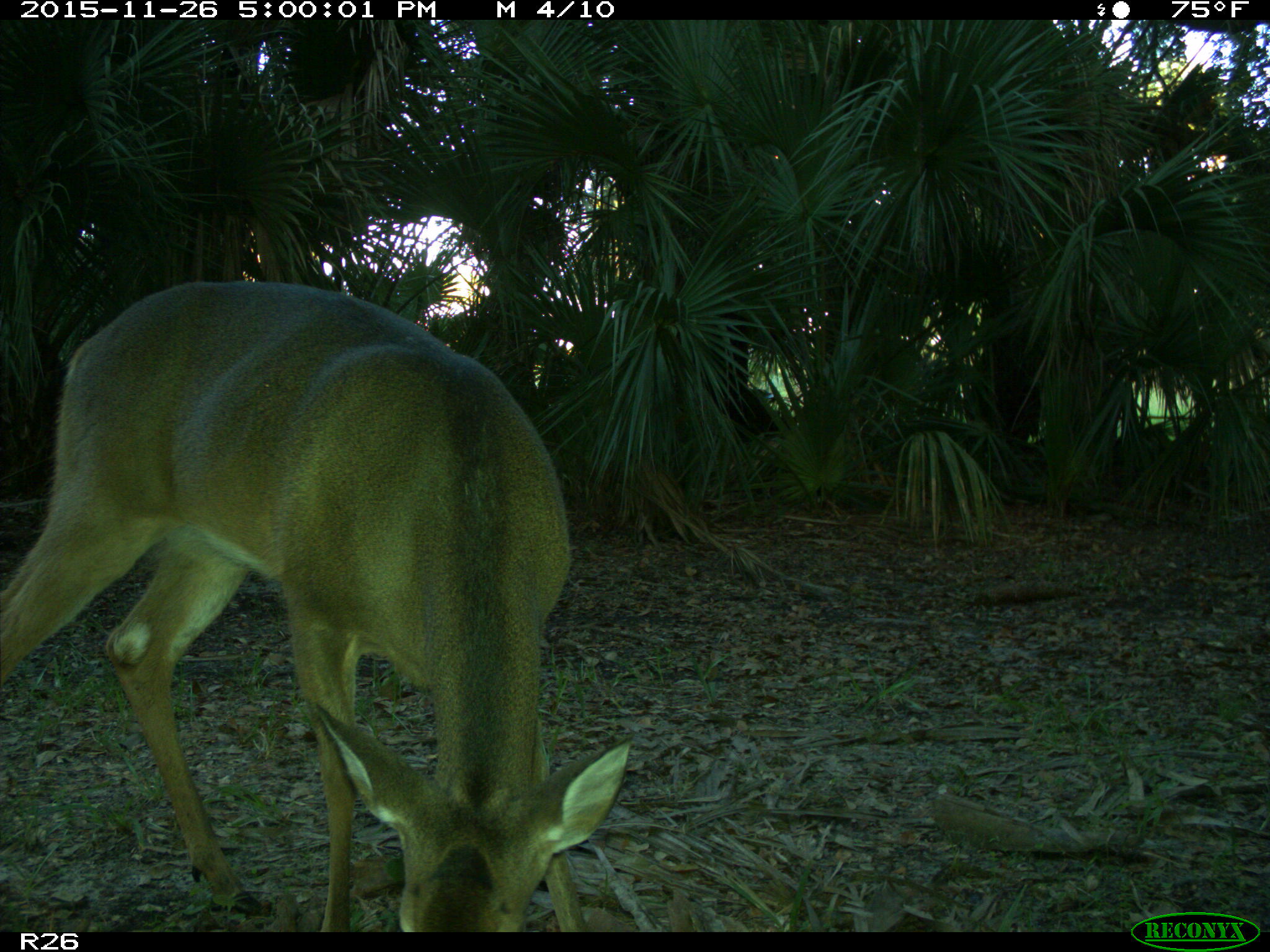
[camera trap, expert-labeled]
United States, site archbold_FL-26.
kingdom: Animalia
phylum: Chordata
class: Mammalia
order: Artiodactyla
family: Cervidae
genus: Odocoileus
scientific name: Odocoileus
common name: deer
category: unidentified deer